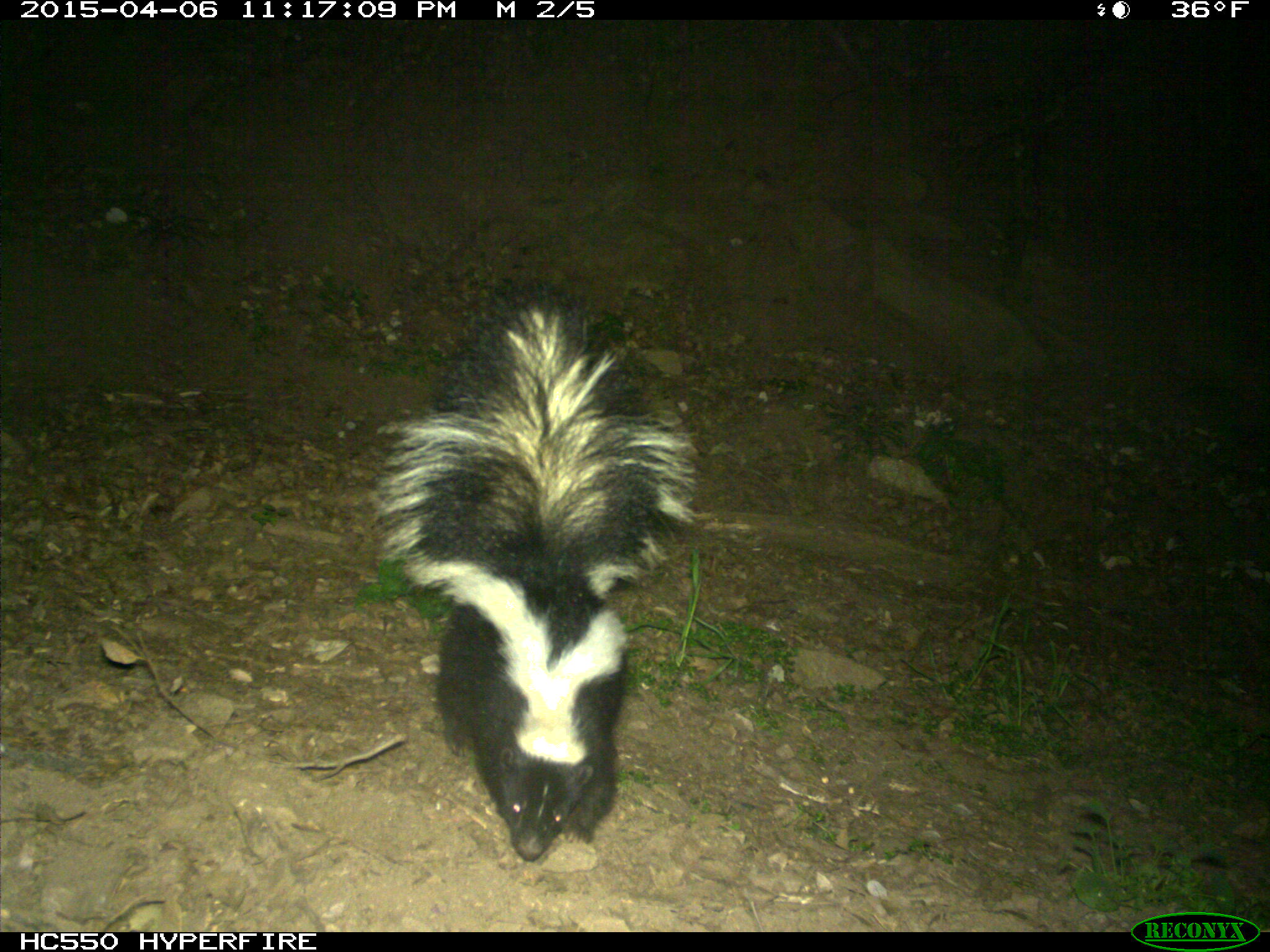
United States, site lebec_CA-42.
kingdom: Animalia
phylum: Chordata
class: Mammalia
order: Carnivora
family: Mephitidae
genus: Mephitis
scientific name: Mephitis mephitis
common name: striped skunk